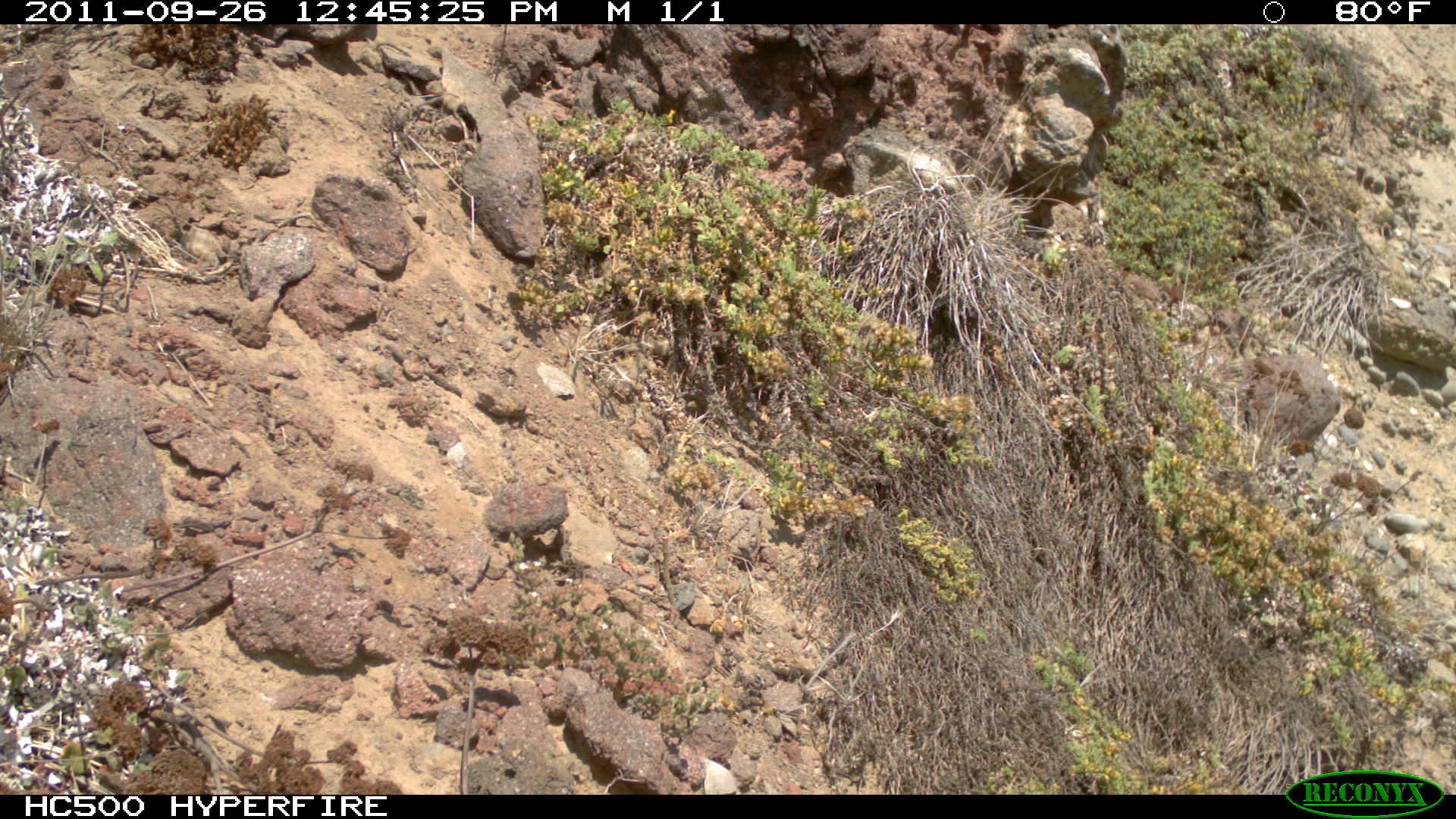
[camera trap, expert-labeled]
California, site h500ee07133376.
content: no animal present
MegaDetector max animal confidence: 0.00